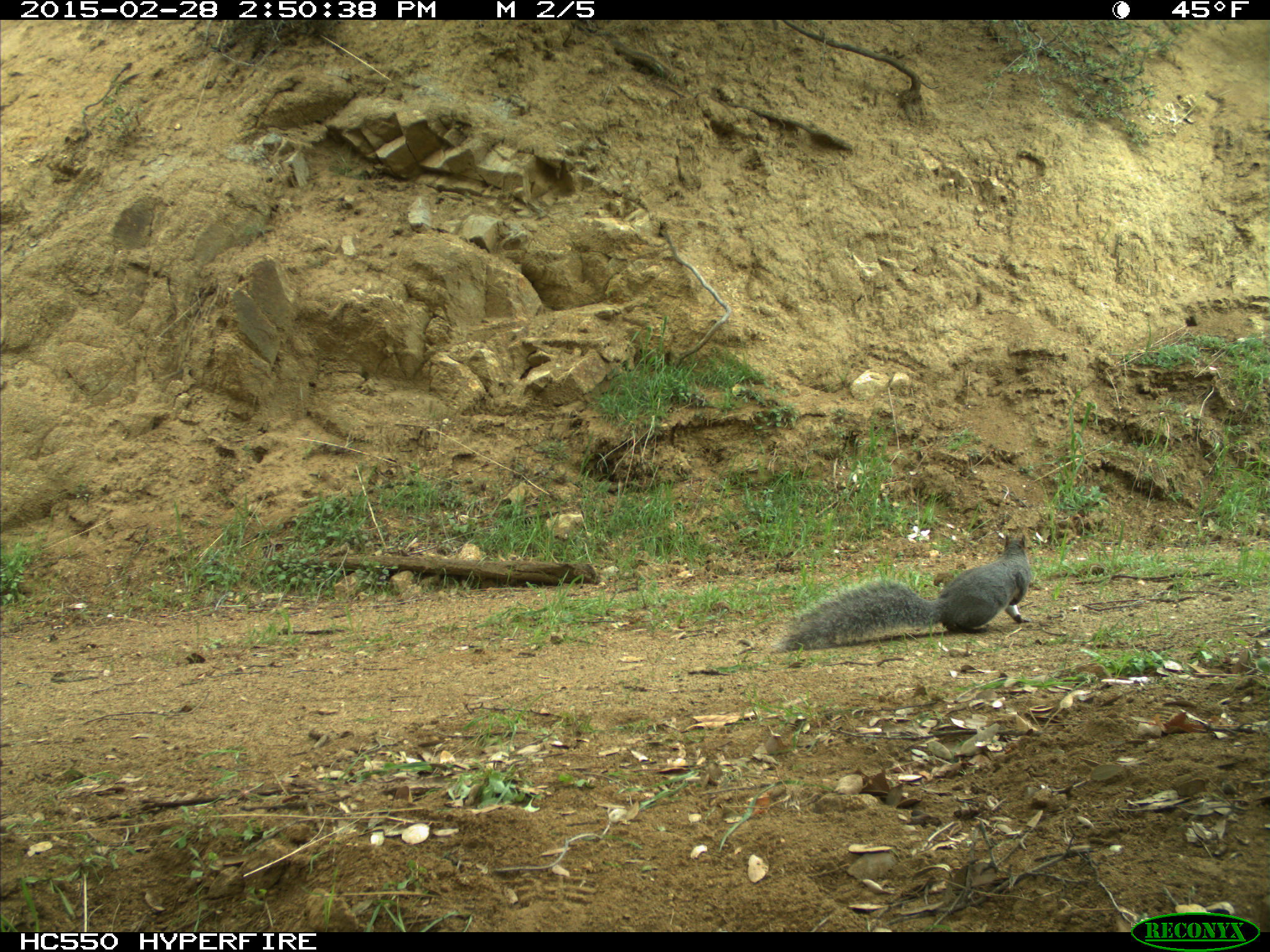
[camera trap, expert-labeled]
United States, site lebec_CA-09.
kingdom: Animalia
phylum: Chordata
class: Mammalia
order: Rodentia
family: Sciuridae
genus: Sciurus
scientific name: Sciurus carolinensis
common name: eastern gray squirrel